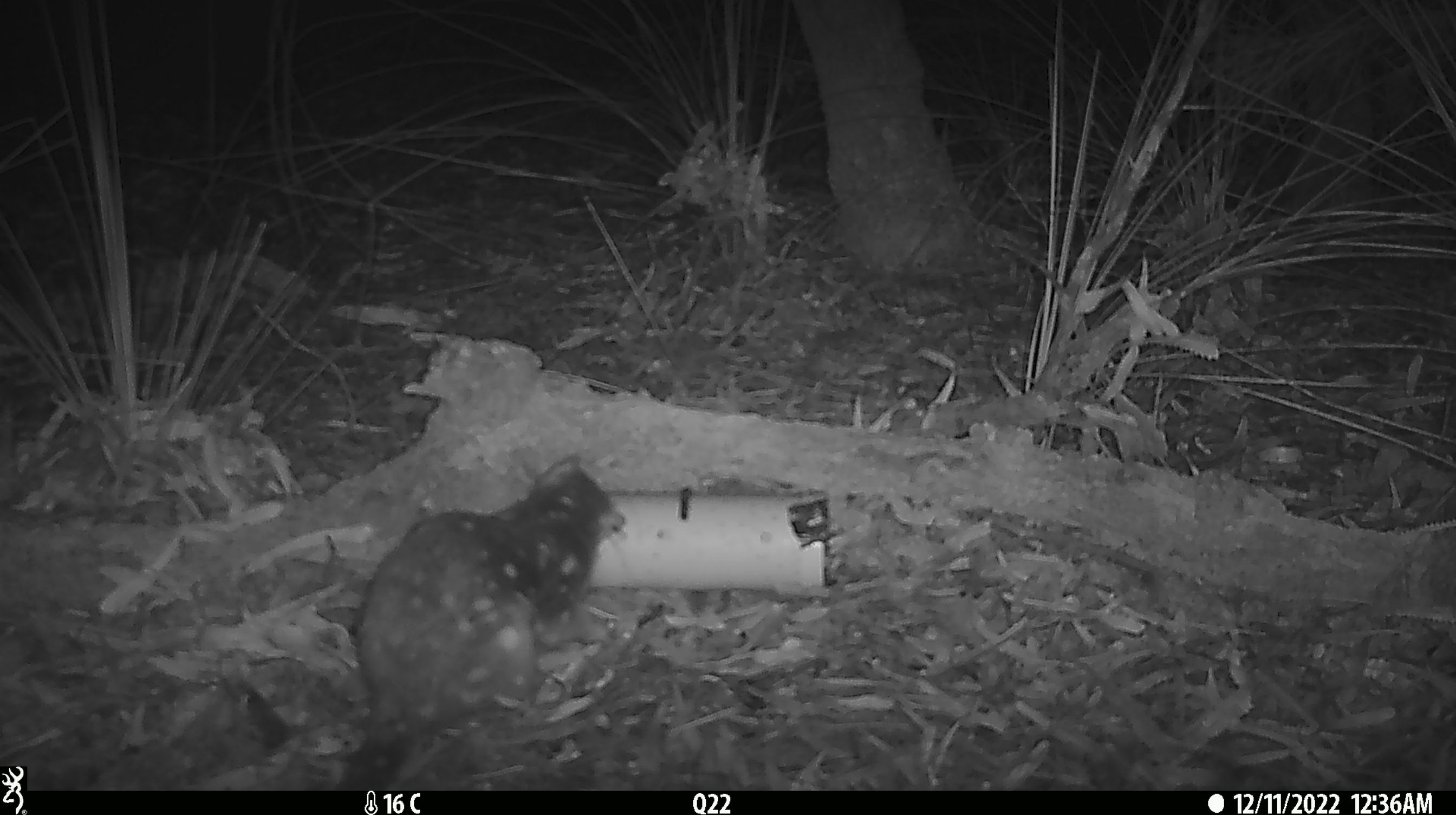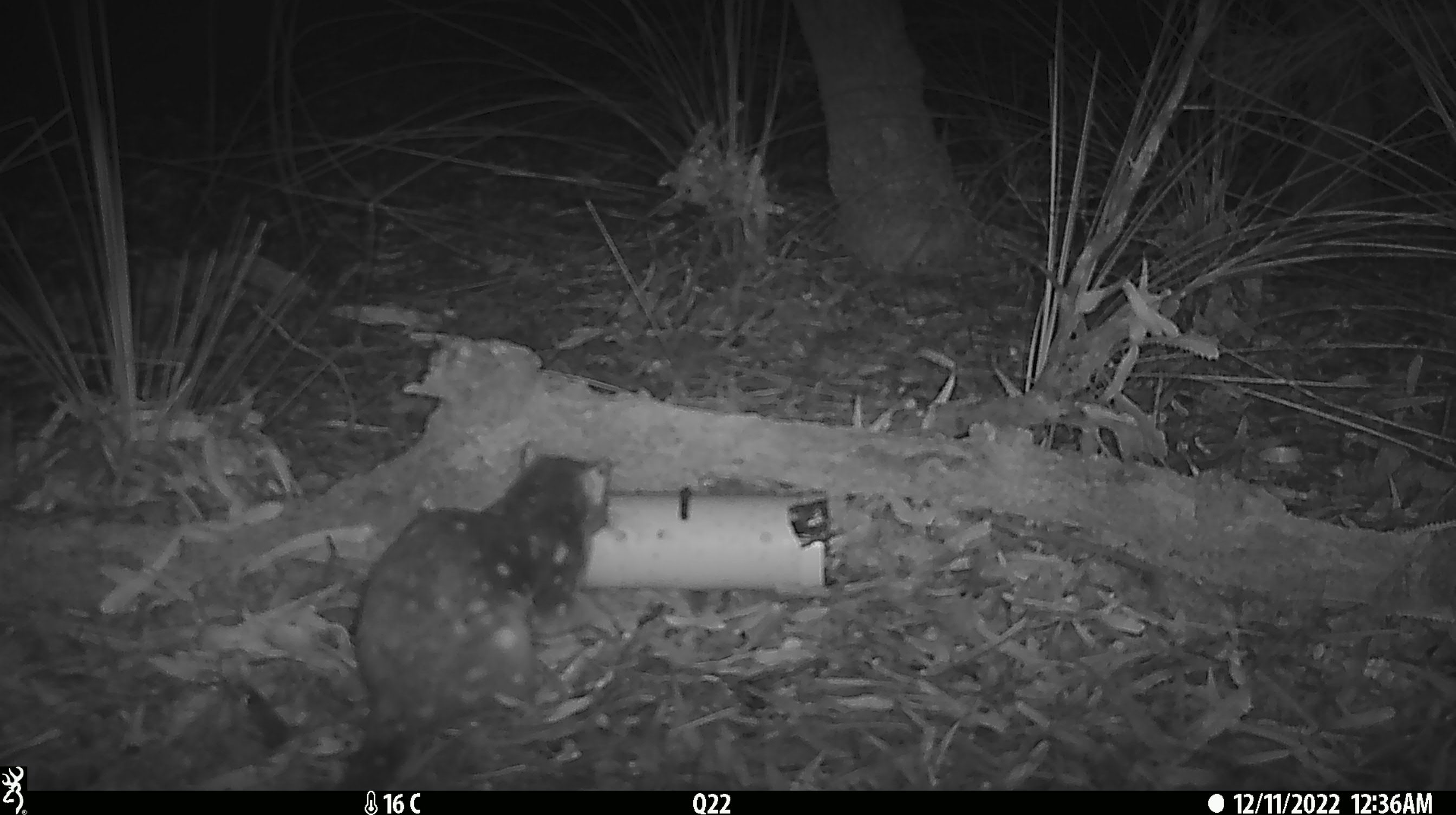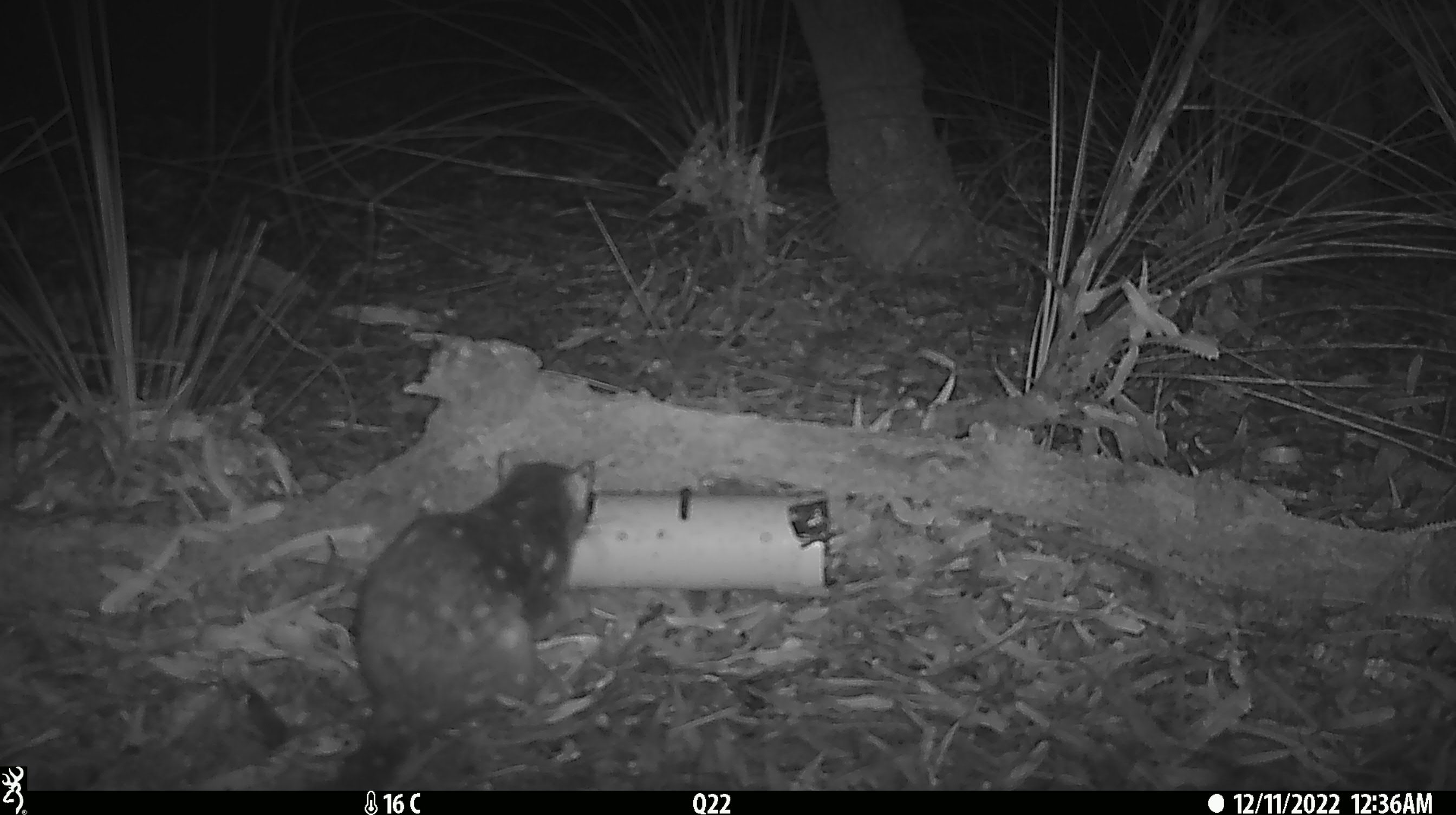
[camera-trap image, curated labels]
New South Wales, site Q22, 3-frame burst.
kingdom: Animalia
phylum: Chordata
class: Mammalia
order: Dasyuromorphia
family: Dasyuridae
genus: Dasyurus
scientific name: Dasyurus maculatus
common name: spotted-tailed quoll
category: quoll